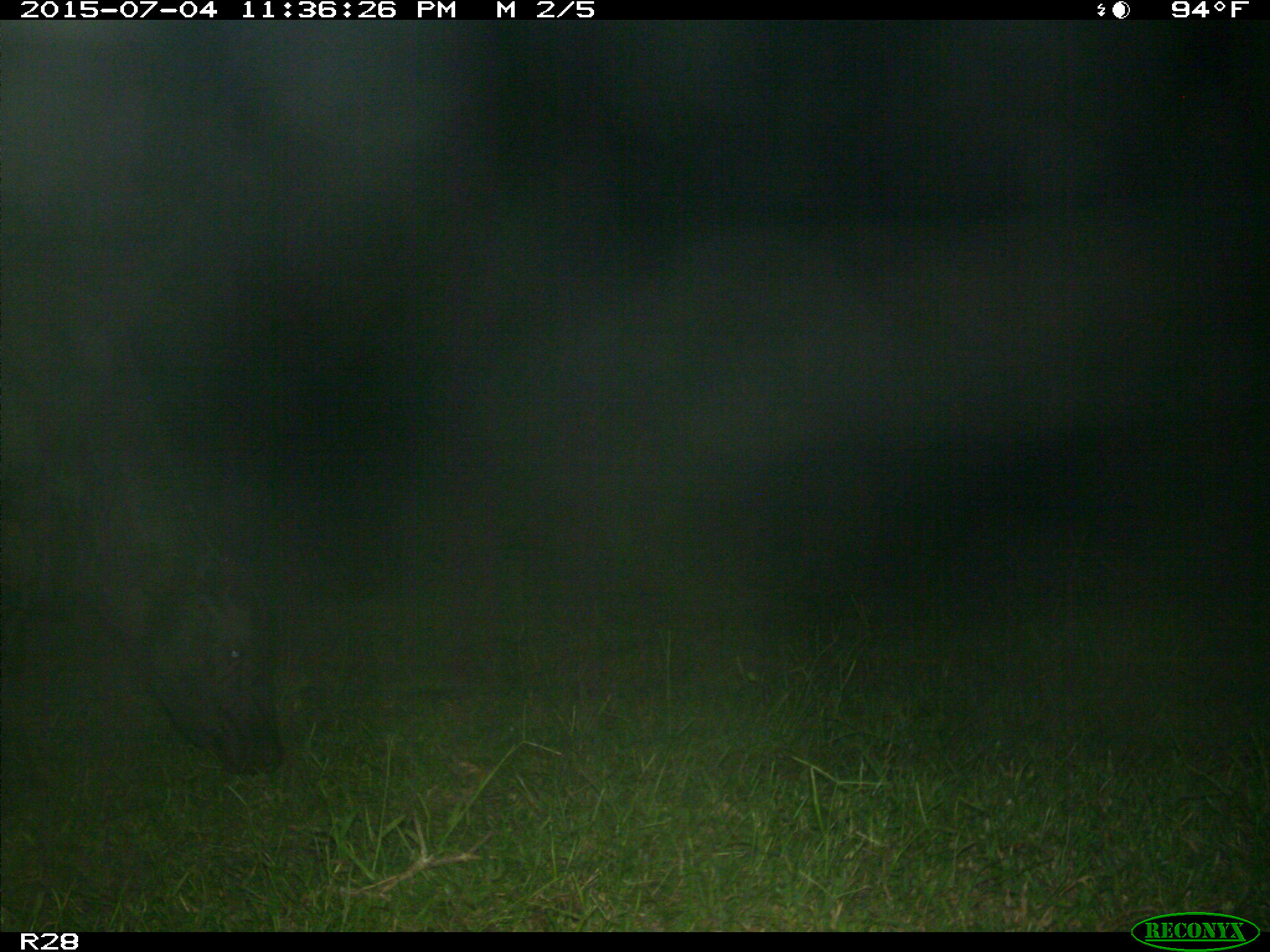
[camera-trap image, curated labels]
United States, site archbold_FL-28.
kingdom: Animalia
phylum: Chordata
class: Mammalia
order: Artiodactyla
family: Bovidae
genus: Bos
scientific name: Bos taurus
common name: domestic cow